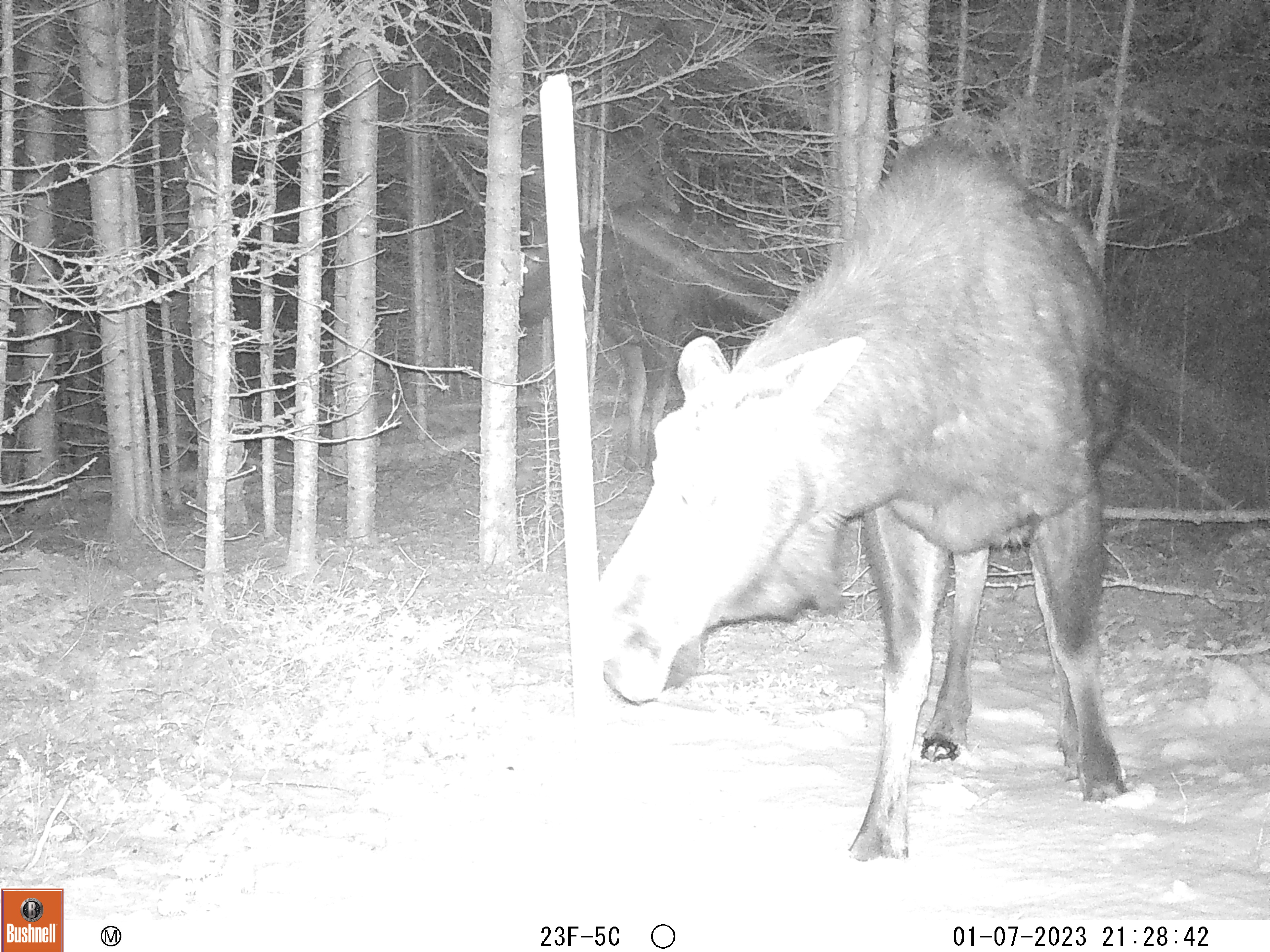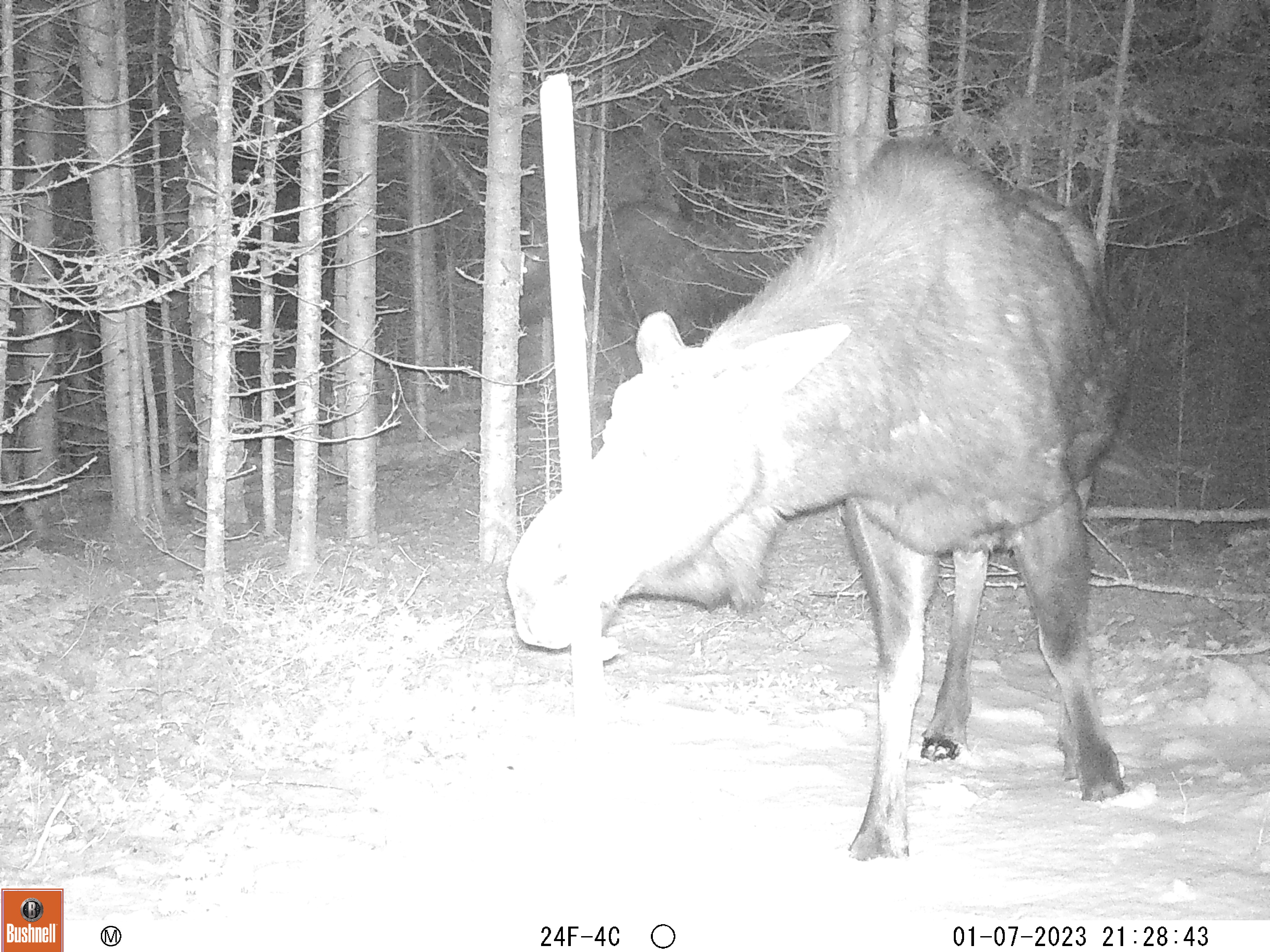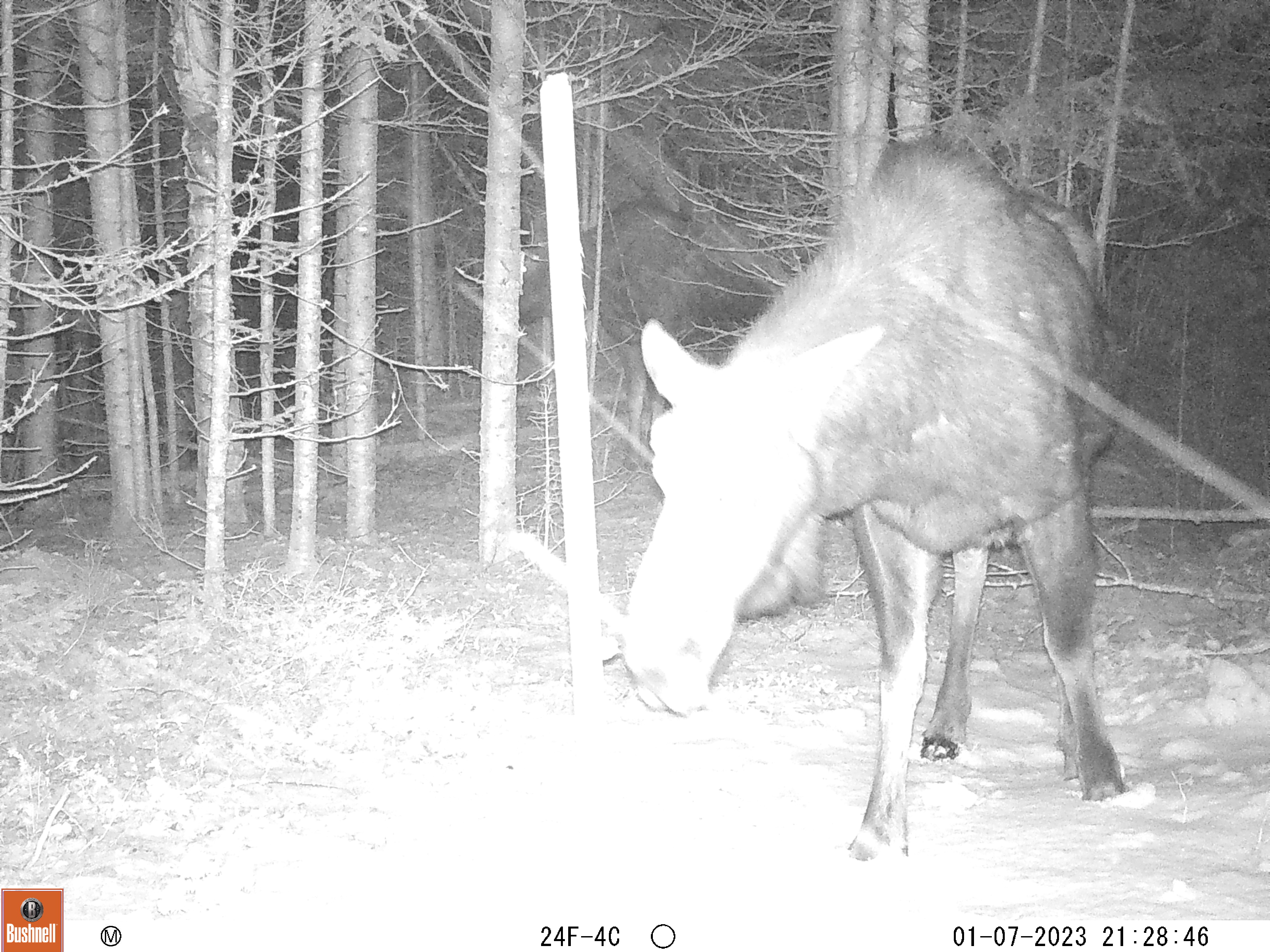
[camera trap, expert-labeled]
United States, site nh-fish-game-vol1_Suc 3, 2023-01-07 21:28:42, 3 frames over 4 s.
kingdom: Animalia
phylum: Chordata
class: Mammalia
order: Artiodactyla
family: Cervidae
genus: Alces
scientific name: Alces alces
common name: moose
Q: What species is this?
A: Moose (Alces alces).